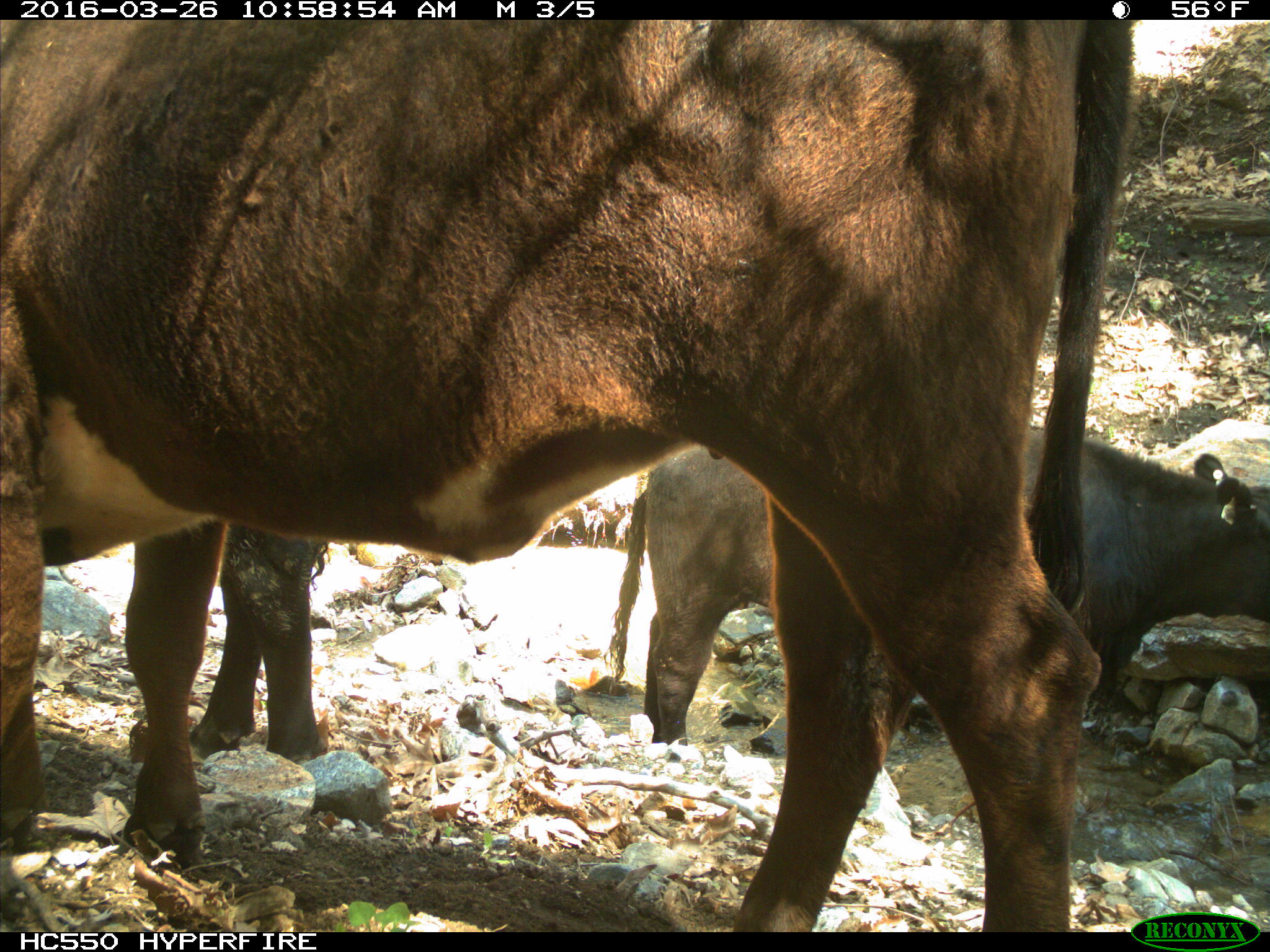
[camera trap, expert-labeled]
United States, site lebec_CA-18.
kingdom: Animalia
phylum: Chordata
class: Mammalia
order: Artiodactyla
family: Bovidae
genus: Bos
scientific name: Bos taurus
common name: domestic cow